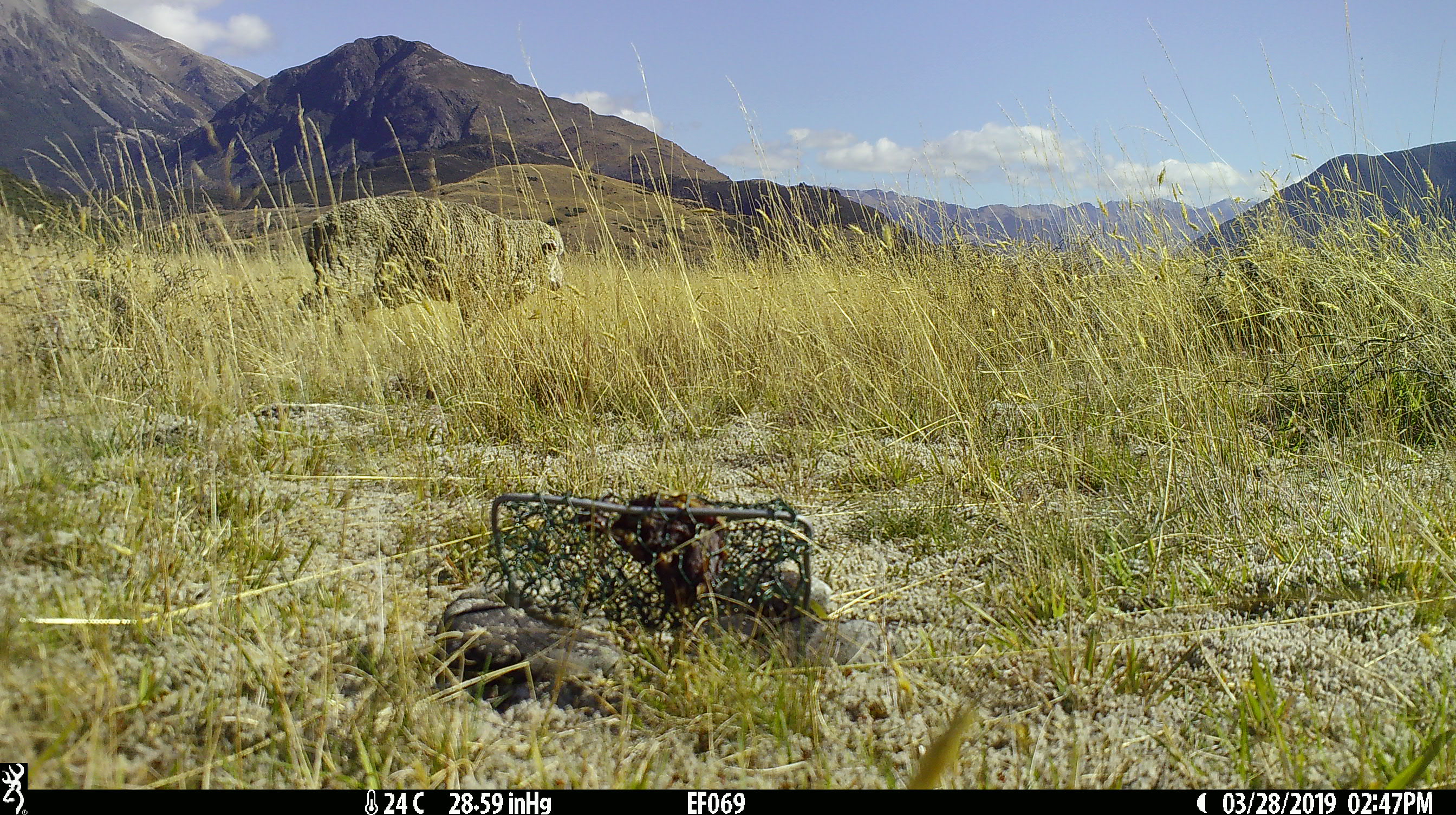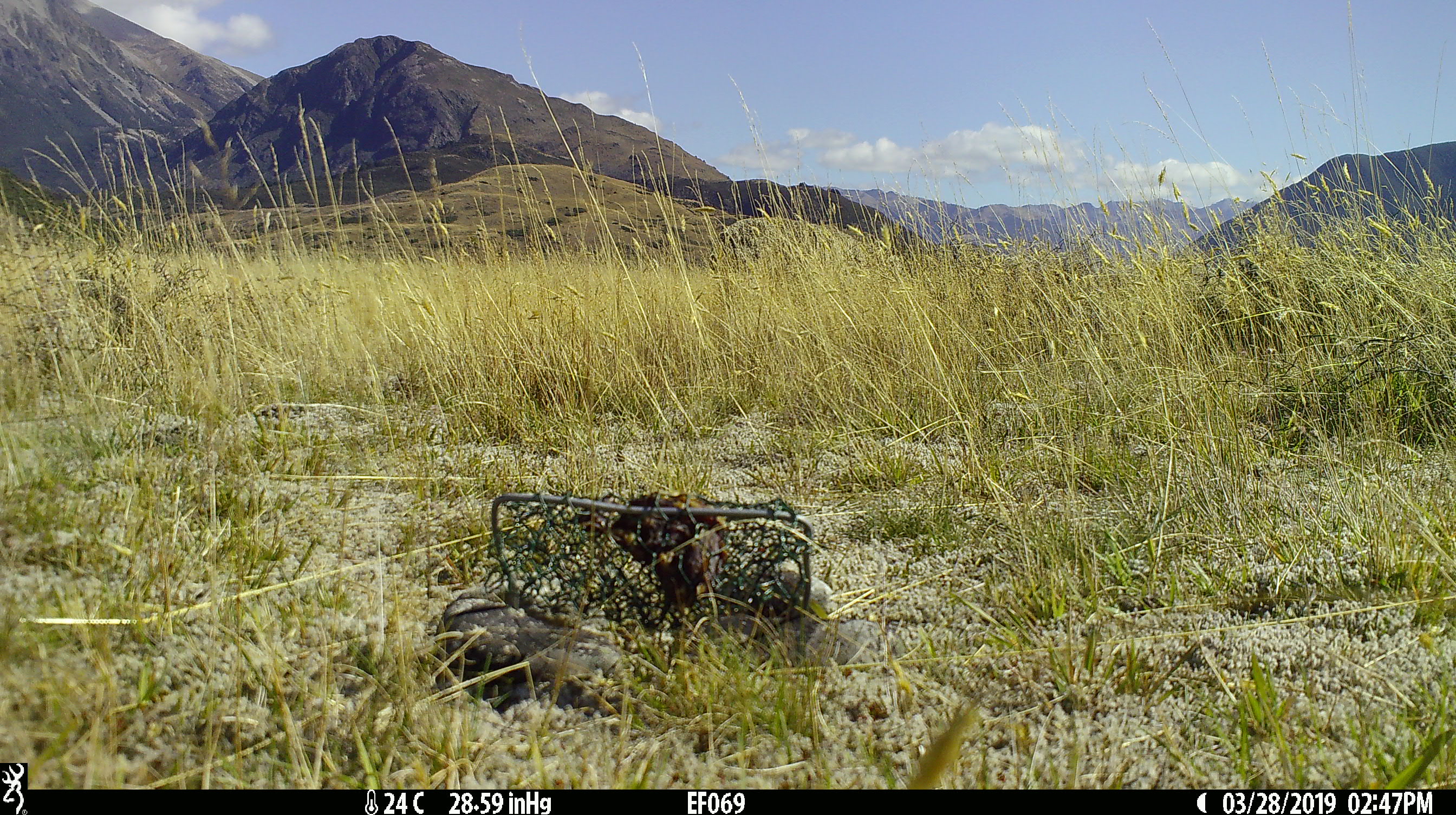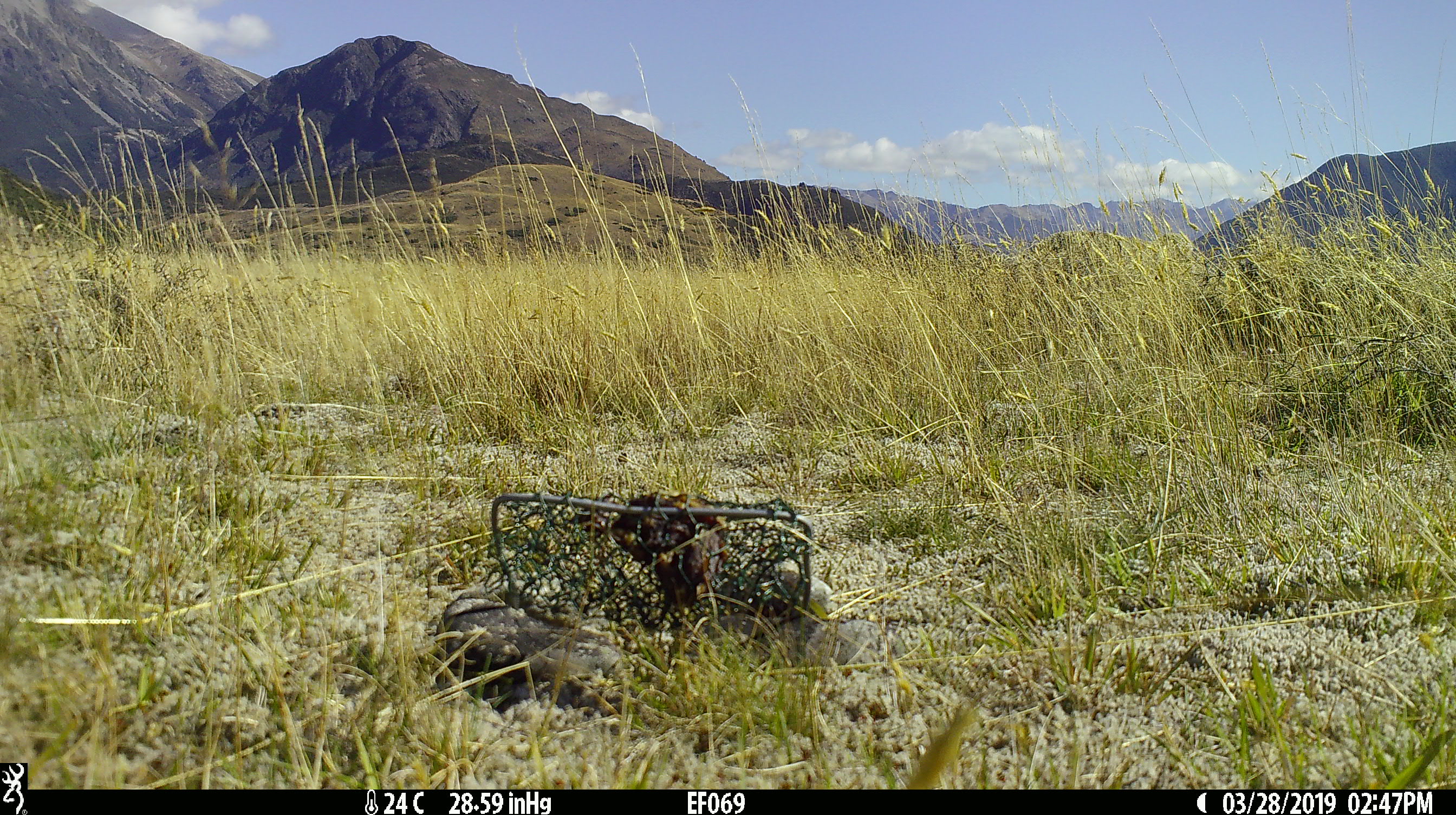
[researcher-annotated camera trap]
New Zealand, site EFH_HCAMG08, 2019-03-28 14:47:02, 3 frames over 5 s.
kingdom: Animalia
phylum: Chordata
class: Mammalia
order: Artiodactyla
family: Bovidae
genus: Ovis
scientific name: Ovis aries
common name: domestic sheep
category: sheep